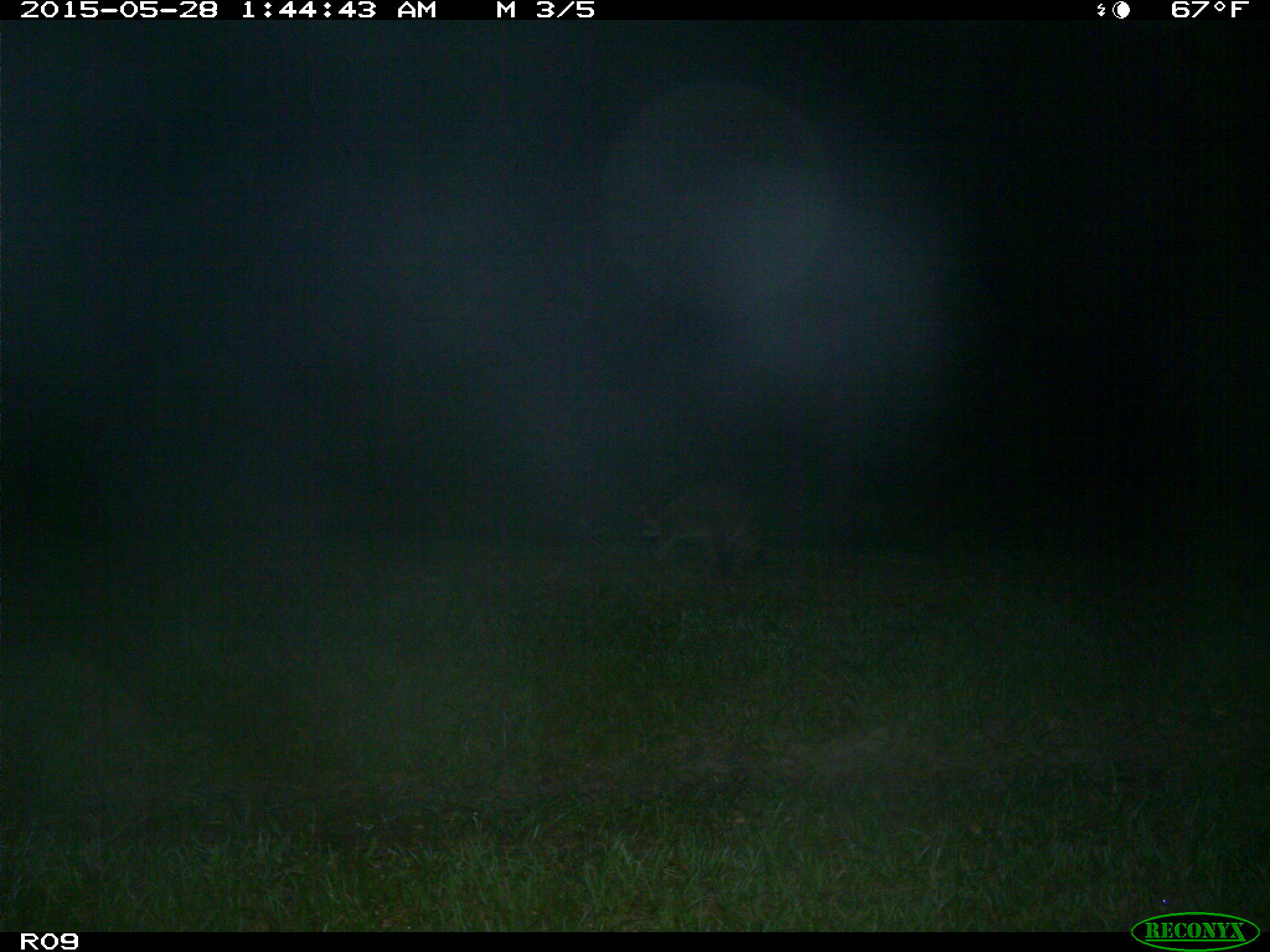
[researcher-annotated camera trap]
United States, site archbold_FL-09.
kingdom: Animalia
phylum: Chordata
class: Mammalia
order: Carnivora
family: Procyonidae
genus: Procyon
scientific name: Procyon lotor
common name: common raccoon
Procyon lotor (common raccoon).